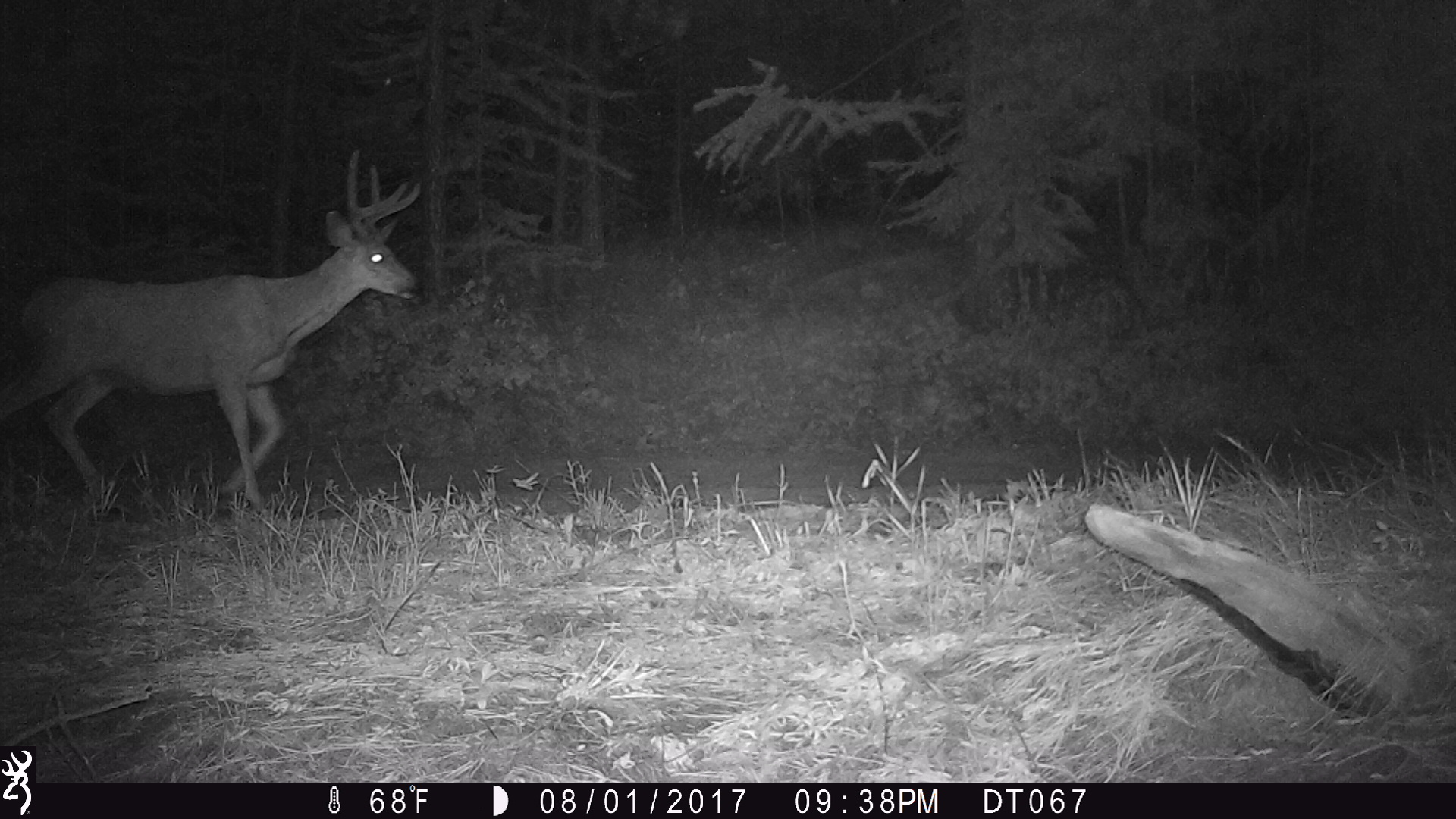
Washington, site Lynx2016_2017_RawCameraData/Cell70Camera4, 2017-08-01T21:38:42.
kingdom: Animalia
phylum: Chordata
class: Mammalia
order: Artiodactyla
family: Cervidae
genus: Odocoileus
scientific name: Odocoileus hemionus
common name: mule deer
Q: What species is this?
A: Odocoileus hemionus (mule deer).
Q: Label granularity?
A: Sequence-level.